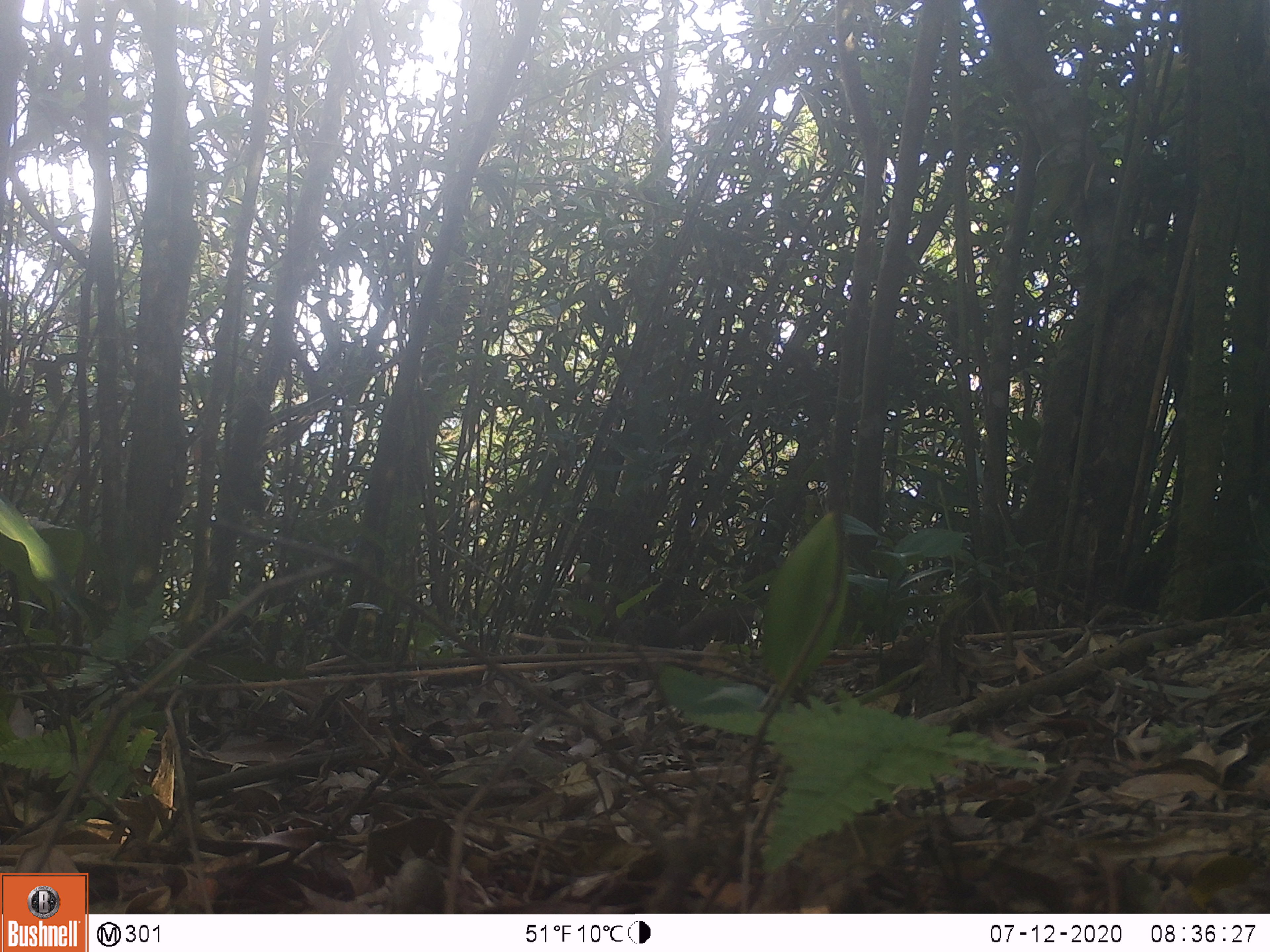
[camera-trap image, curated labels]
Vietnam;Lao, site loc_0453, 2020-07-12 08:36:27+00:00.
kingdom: Animalia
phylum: Chordata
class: Mammalia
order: Rodentia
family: Sciuridae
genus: Callosciurus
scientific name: Callosciurus erythraeus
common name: pallas's squirrel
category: pallass squirrel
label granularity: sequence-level